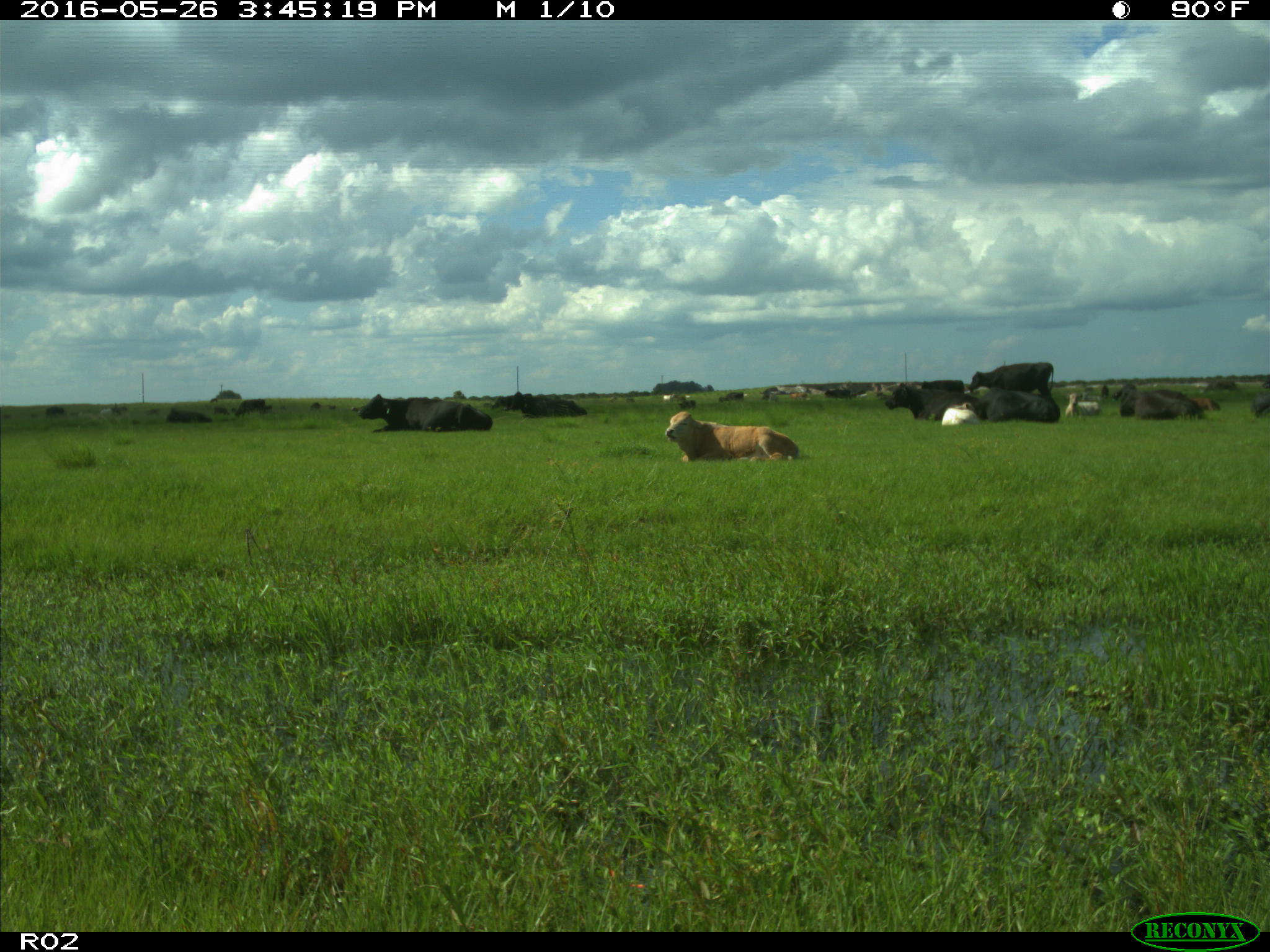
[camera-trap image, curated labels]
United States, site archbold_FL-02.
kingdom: Animalia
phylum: Chordata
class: Mammalia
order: Artiodactyla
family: Bovidae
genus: Bos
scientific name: Bos taurus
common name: domestic cow